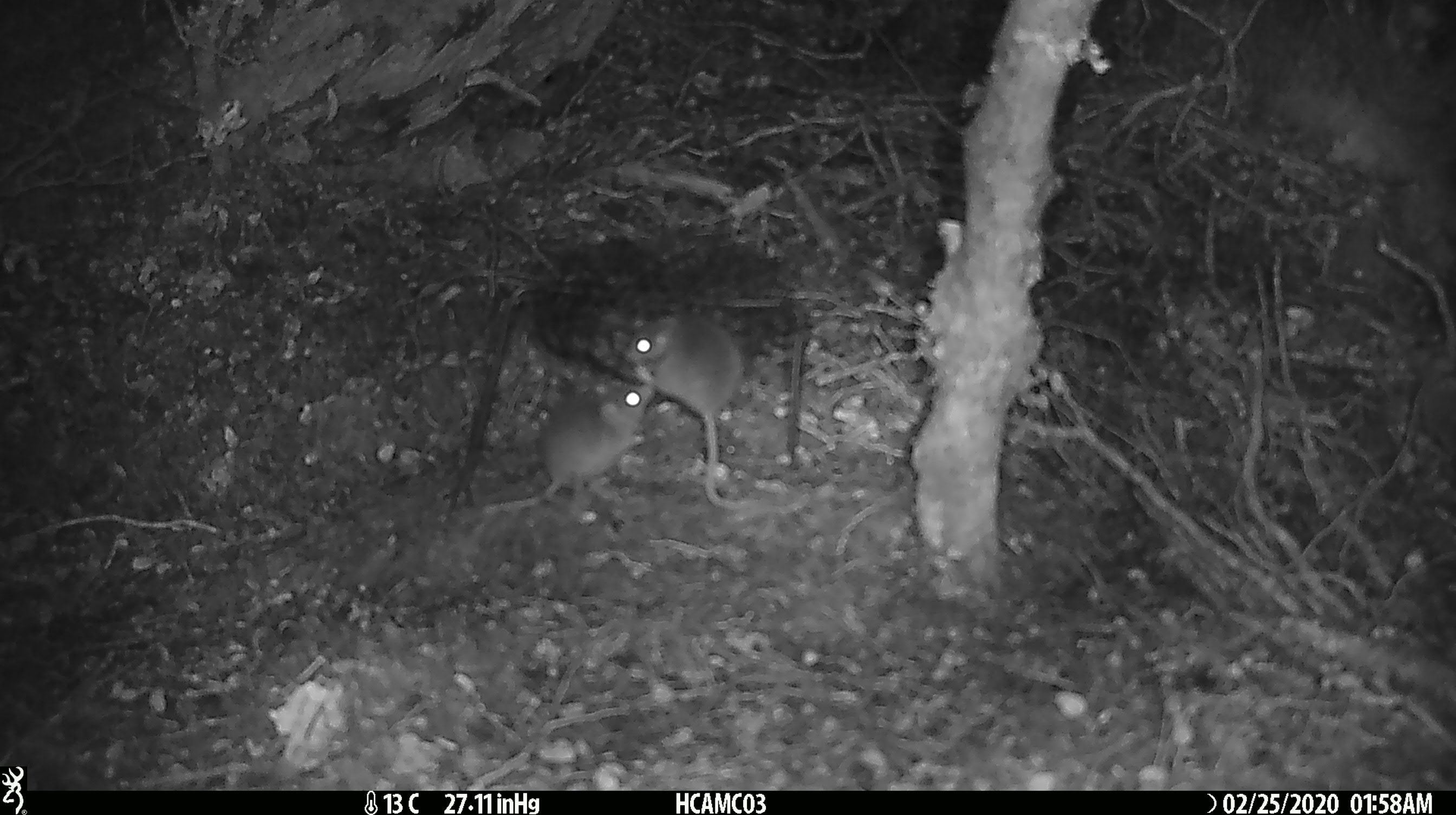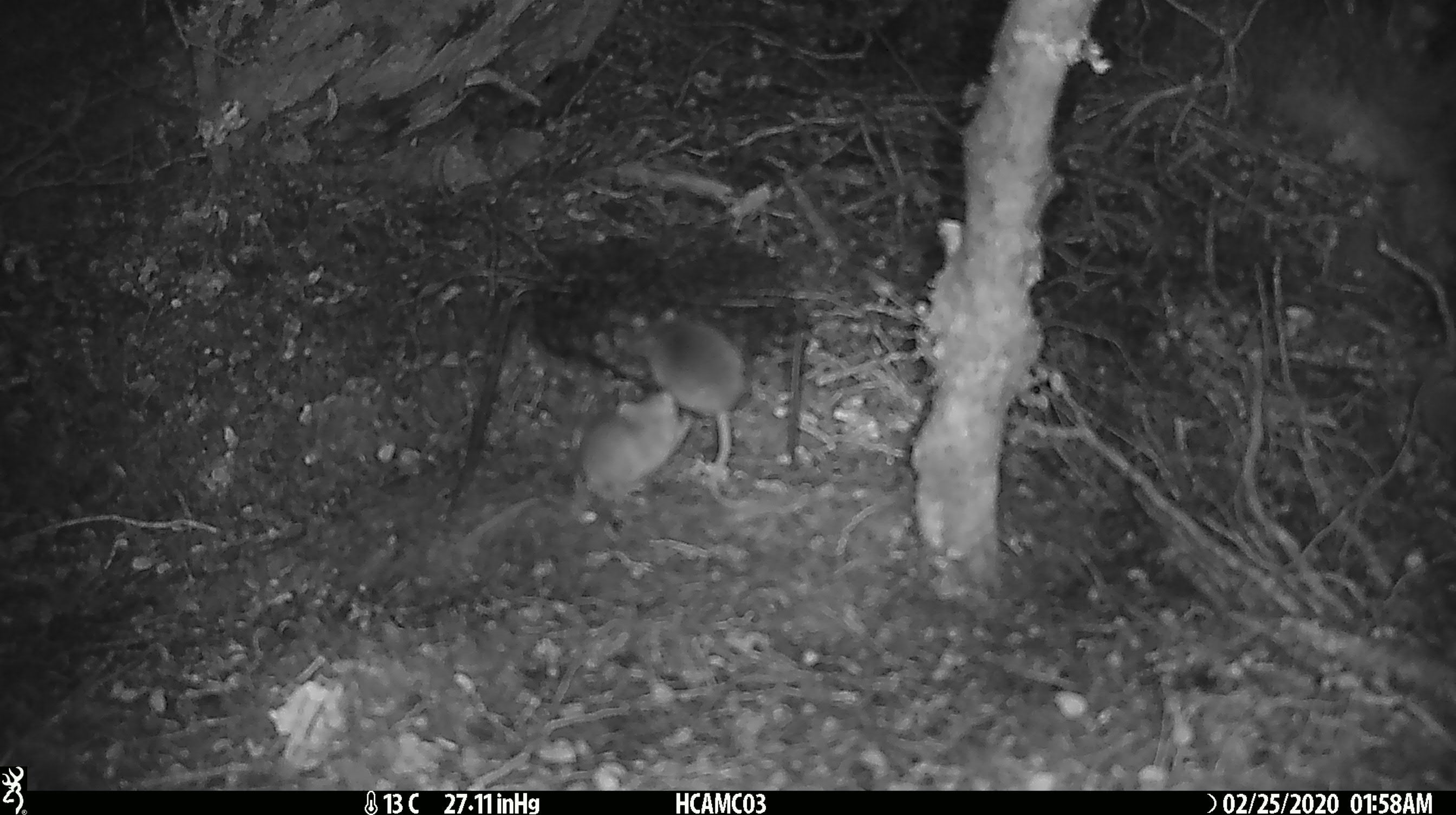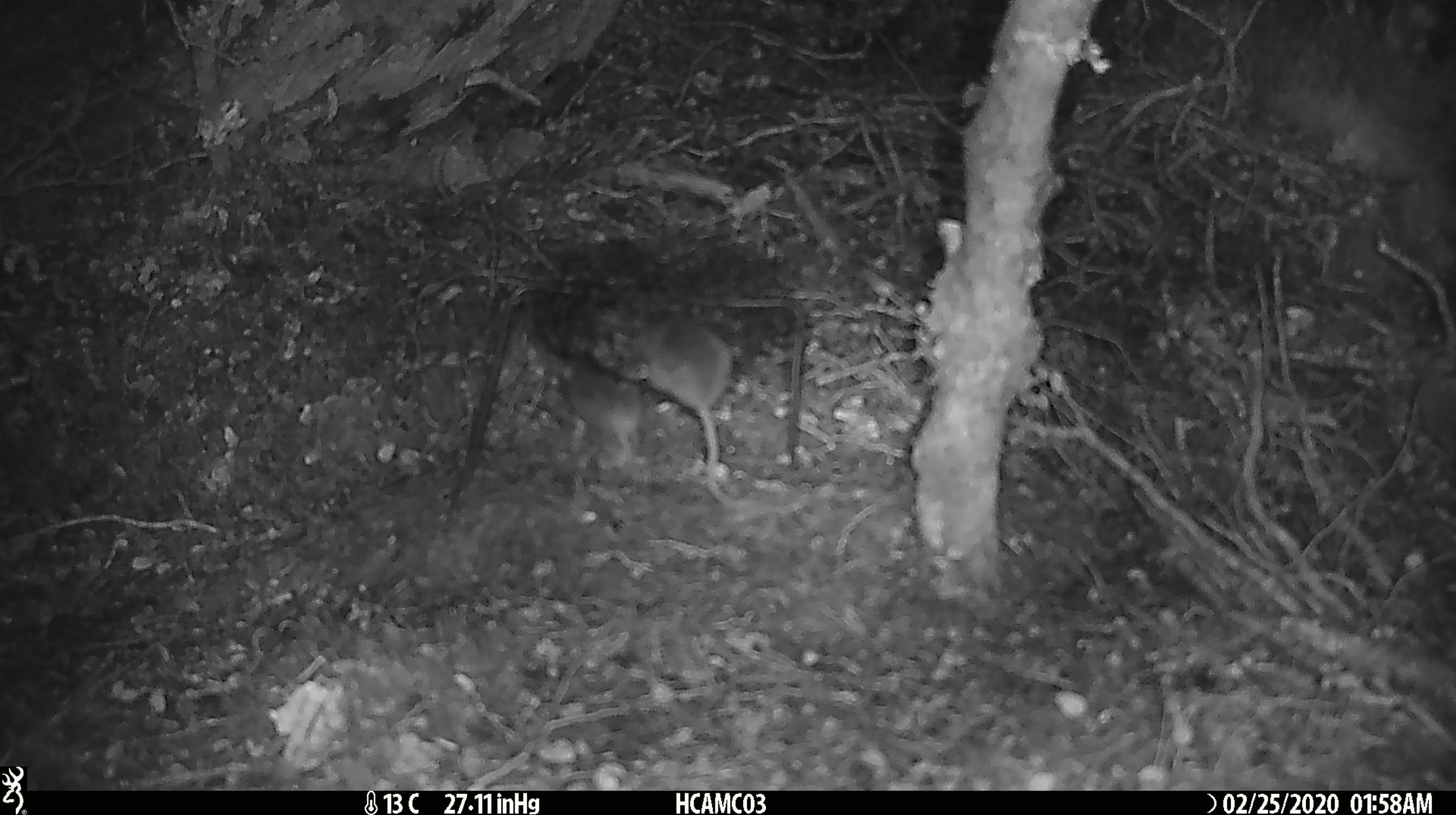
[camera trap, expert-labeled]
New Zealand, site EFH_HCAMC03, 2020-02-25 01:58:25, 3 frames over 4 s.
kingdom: Animalia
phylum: Chordata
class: Mammalia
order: Rodentia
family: Muridae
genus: Mus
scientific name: Mus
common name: mouse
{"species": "mouse (Mus)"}